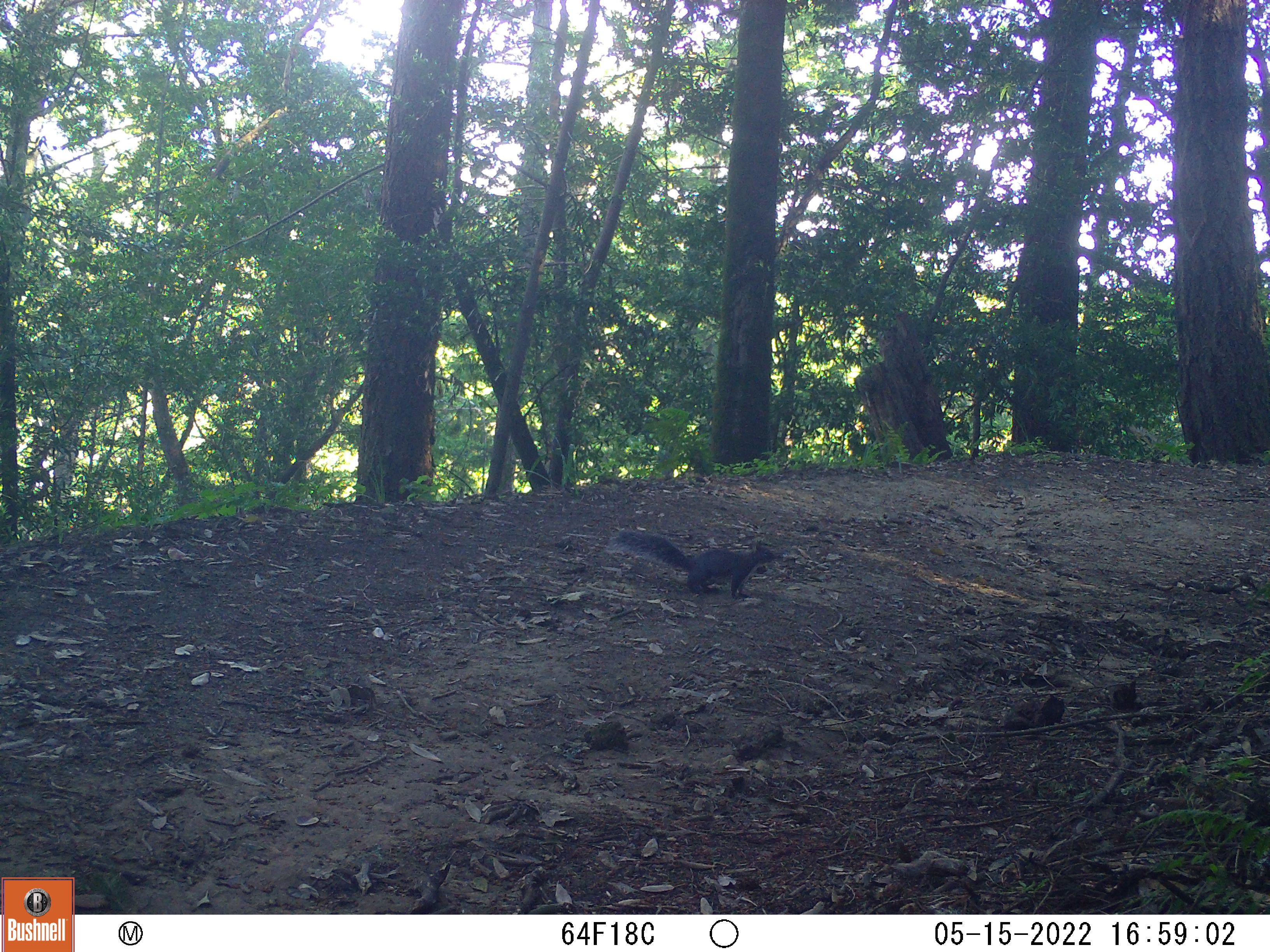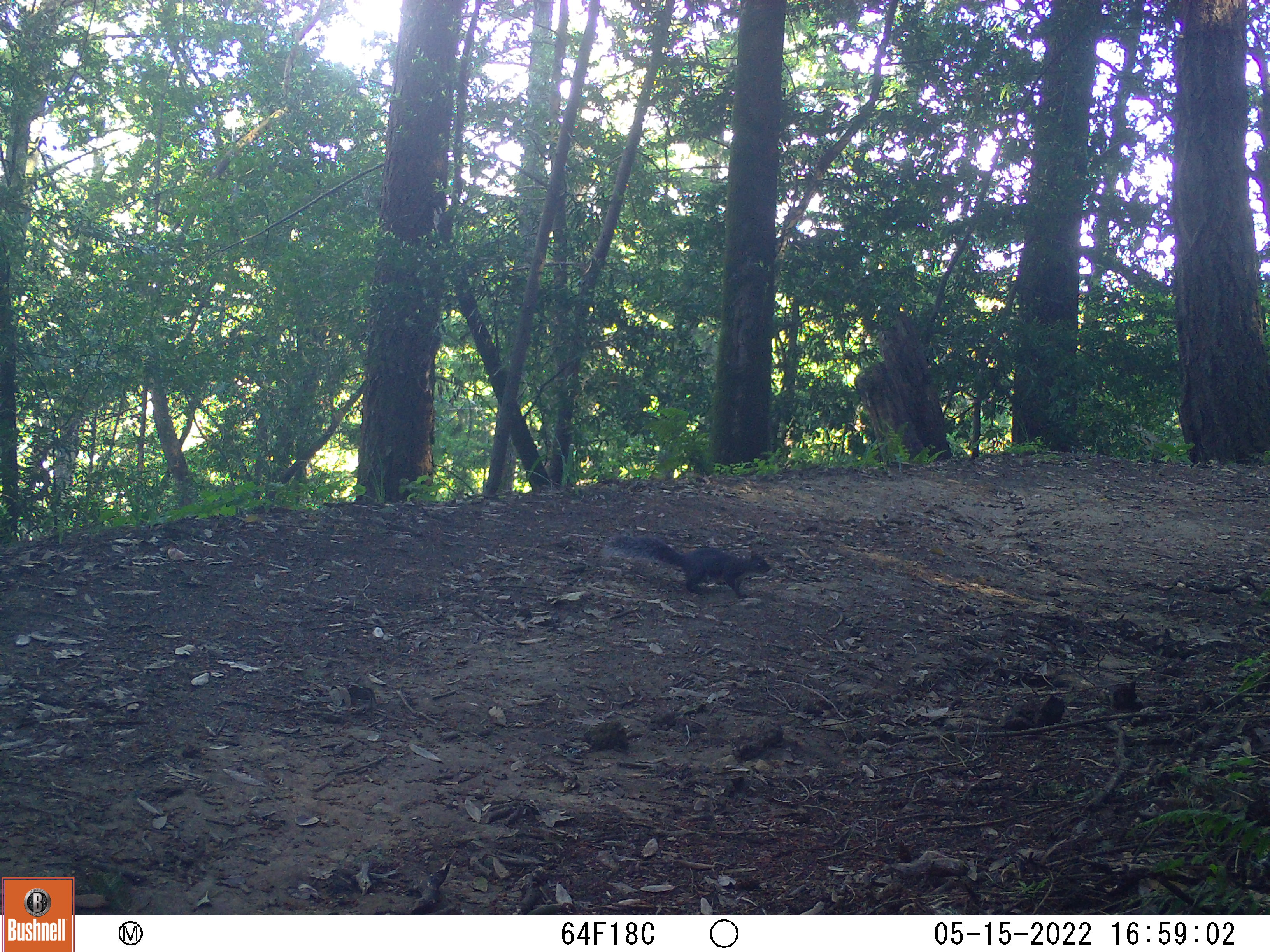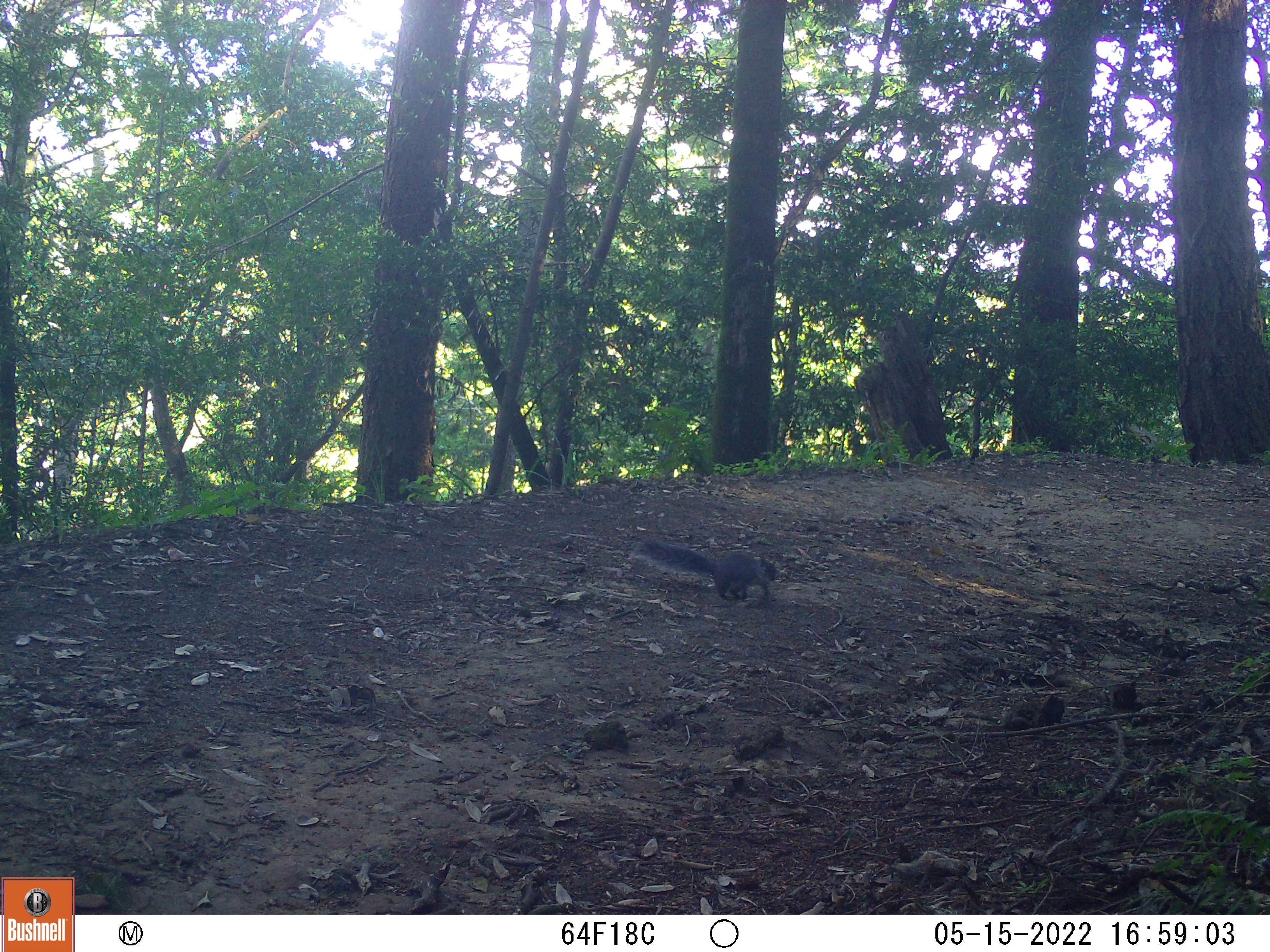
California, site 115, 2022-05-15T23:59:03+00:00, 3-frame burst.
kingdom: Animalia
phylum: Chordata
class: Mammalia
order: Rodentia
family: Sciuridae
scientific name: Sciuridae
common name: squirrel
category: unknown squirrel